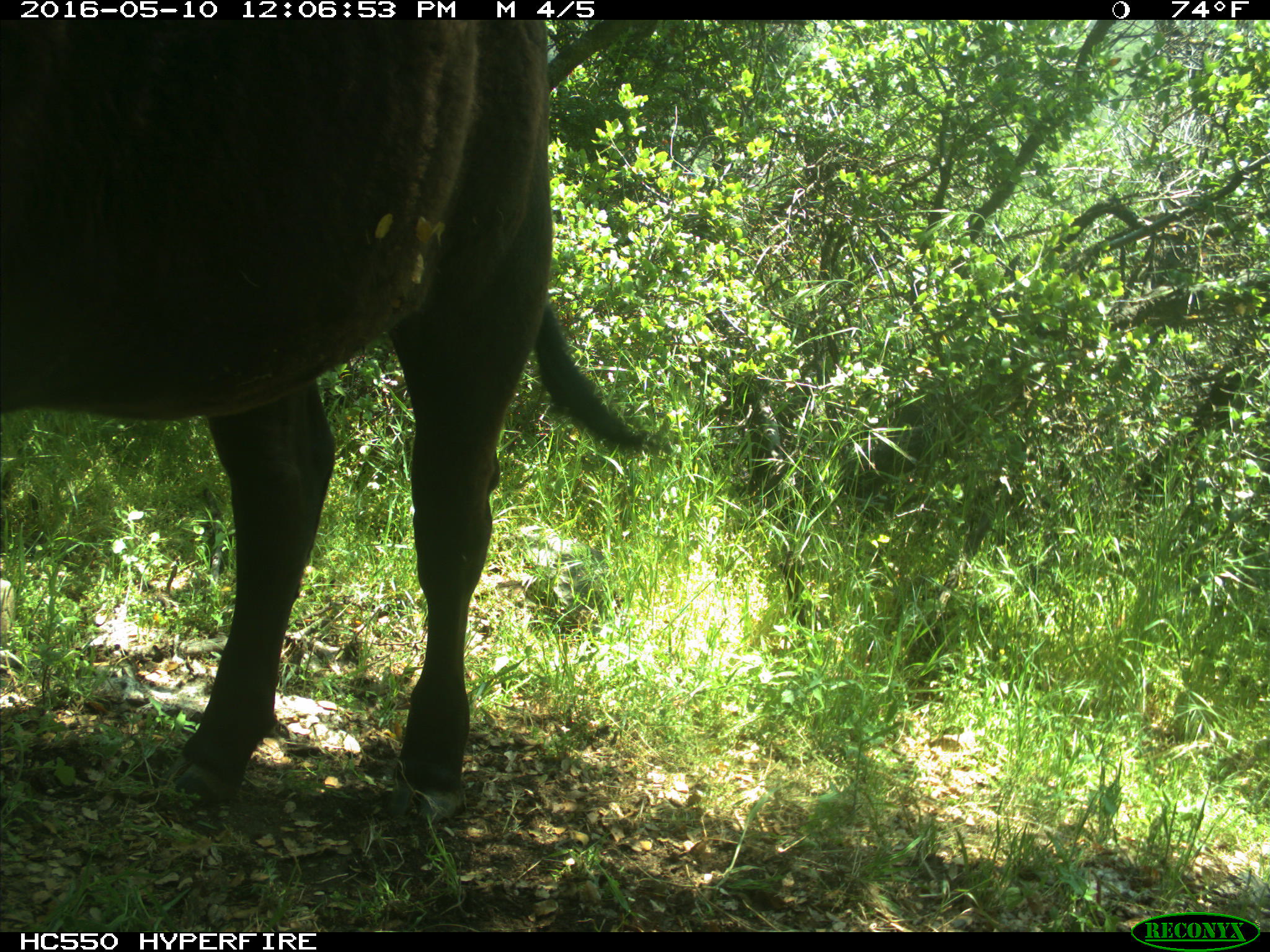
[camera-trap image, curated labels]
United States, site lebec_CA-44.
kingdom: Animalia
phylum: Chordata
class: Mammalia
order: Artiodactyla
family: Bovidae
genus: Bos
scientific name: Bos taurus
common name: domestic cow